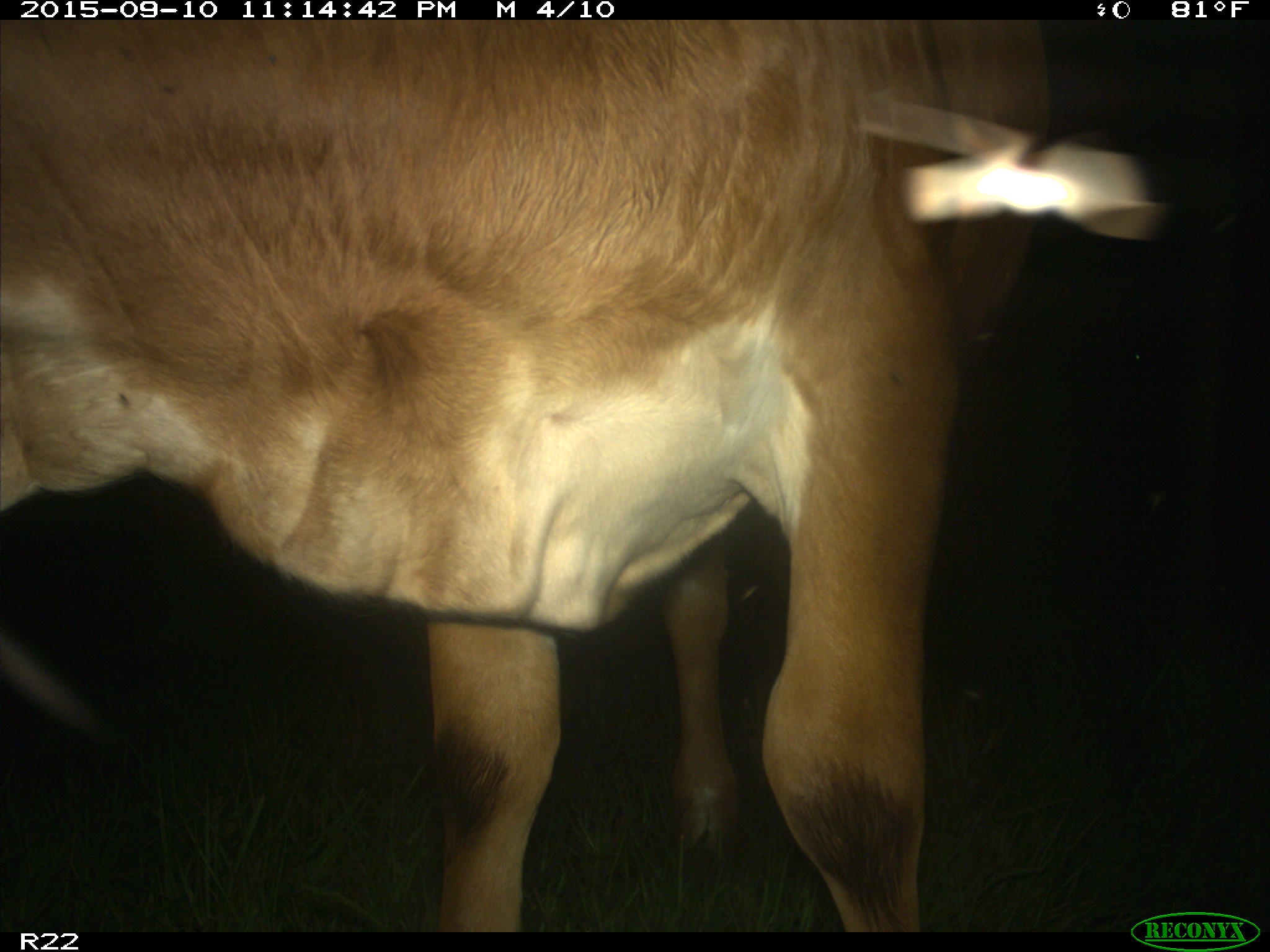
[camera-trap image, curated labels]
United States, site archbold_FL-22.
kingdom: Animalia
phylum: Chordata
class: Mammalia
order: Artiodactyla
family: Bovidae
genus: Bos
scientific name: Bos taurus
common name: domestic cow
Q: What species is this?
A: Bos taurus (domestic cow).